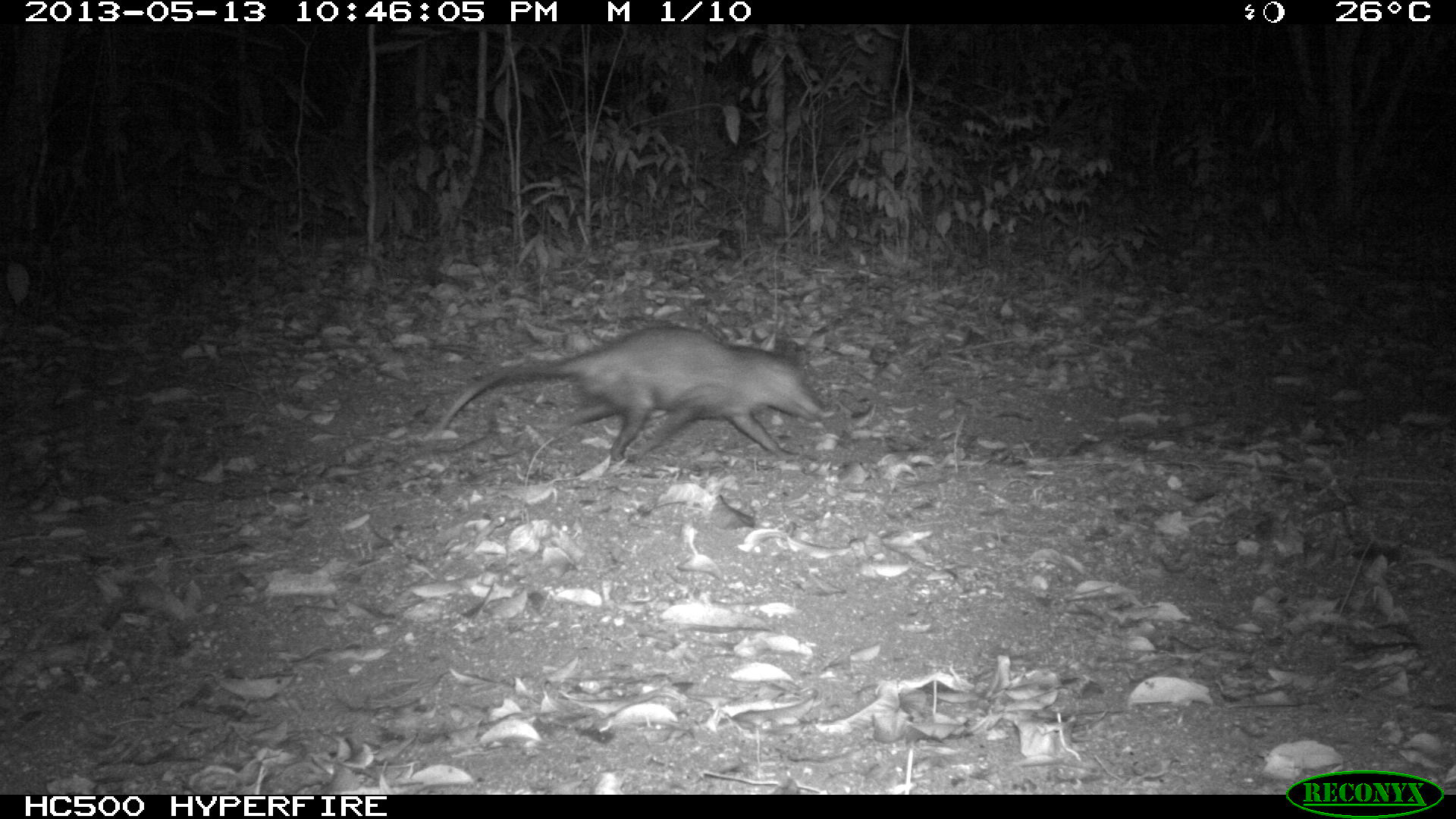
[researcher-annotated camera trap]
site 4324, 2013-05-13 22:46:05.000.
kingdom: Animalia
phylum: Chordata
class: Mammalia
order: Didelphimorphia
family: Didelphidae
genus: Didelphis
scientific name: Didelphis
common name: american opossums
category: didelphis sp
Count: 1.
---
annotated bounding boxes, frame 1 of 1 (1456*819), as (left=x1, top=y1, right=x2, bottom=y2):
didelphis sp: (left=436, top=324, right=825, bottom=461)